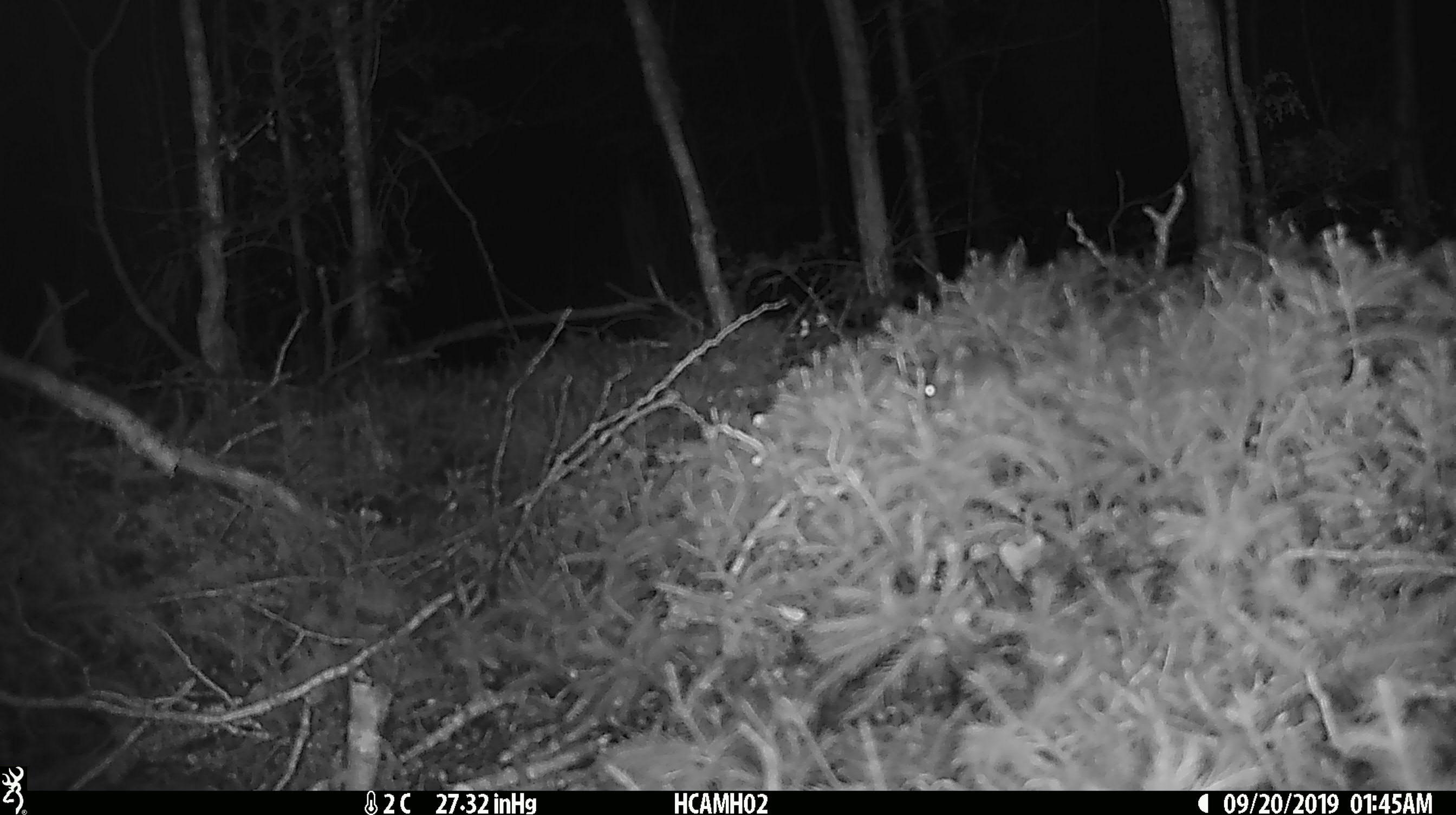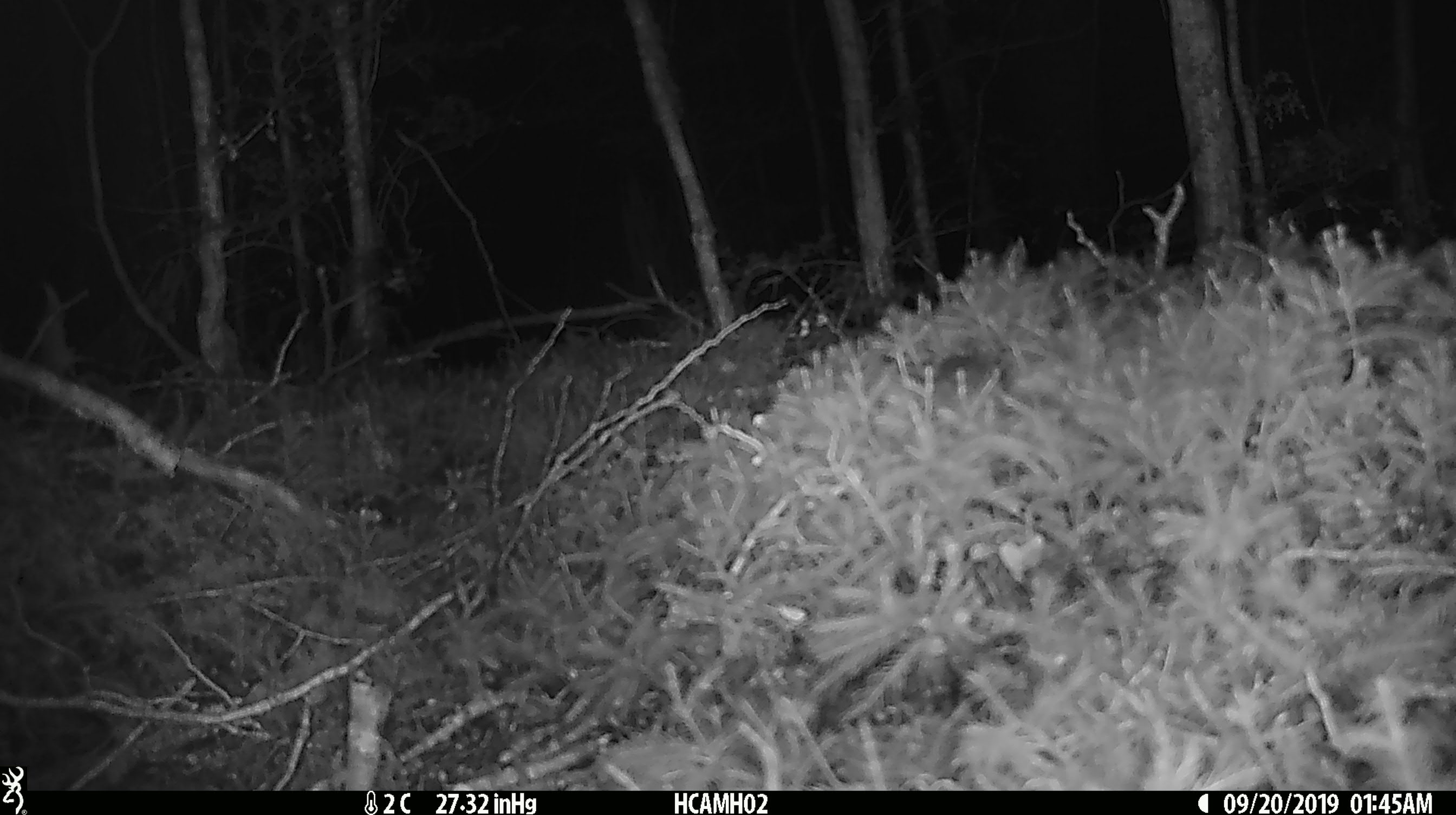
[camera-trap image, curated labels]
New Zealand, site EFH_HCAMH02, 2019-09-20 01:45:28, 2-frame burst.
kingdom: Animalia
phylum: Chordata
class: Mammalia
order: Rodentia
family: Muridae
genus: Mus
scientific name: Mus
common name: mouse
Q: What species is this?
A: Mouse (Mus).